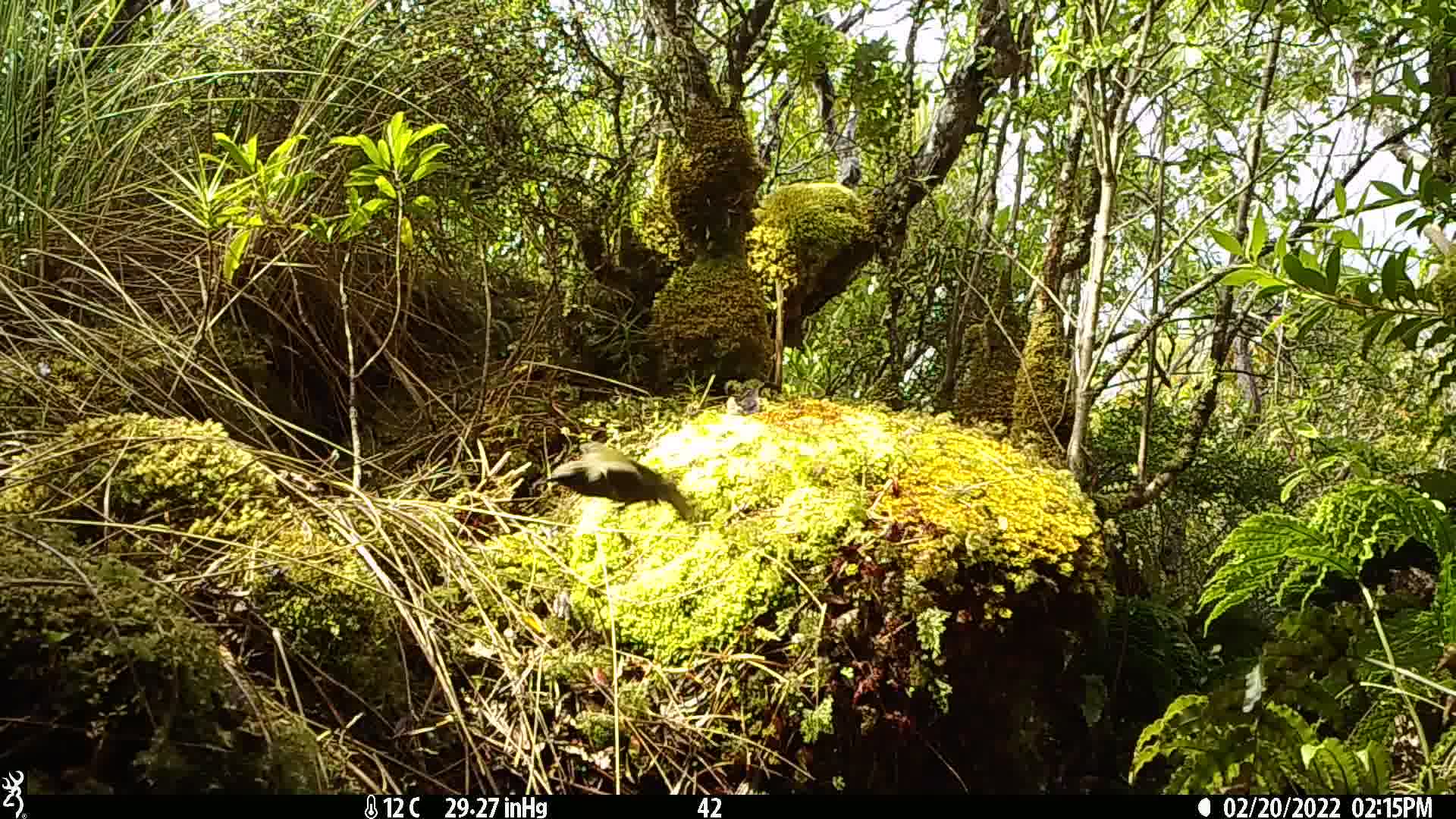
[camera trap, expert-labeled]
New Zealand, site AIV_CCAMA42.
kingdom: Animalia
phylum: Chordata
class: Aves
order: Passeriformes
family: Meliphagidae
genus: Anthornis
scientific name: Anthornis melanura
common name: new zealand bellbird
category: bellbird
Bellbird (new zealand bellbird) (Anthornis melanura).